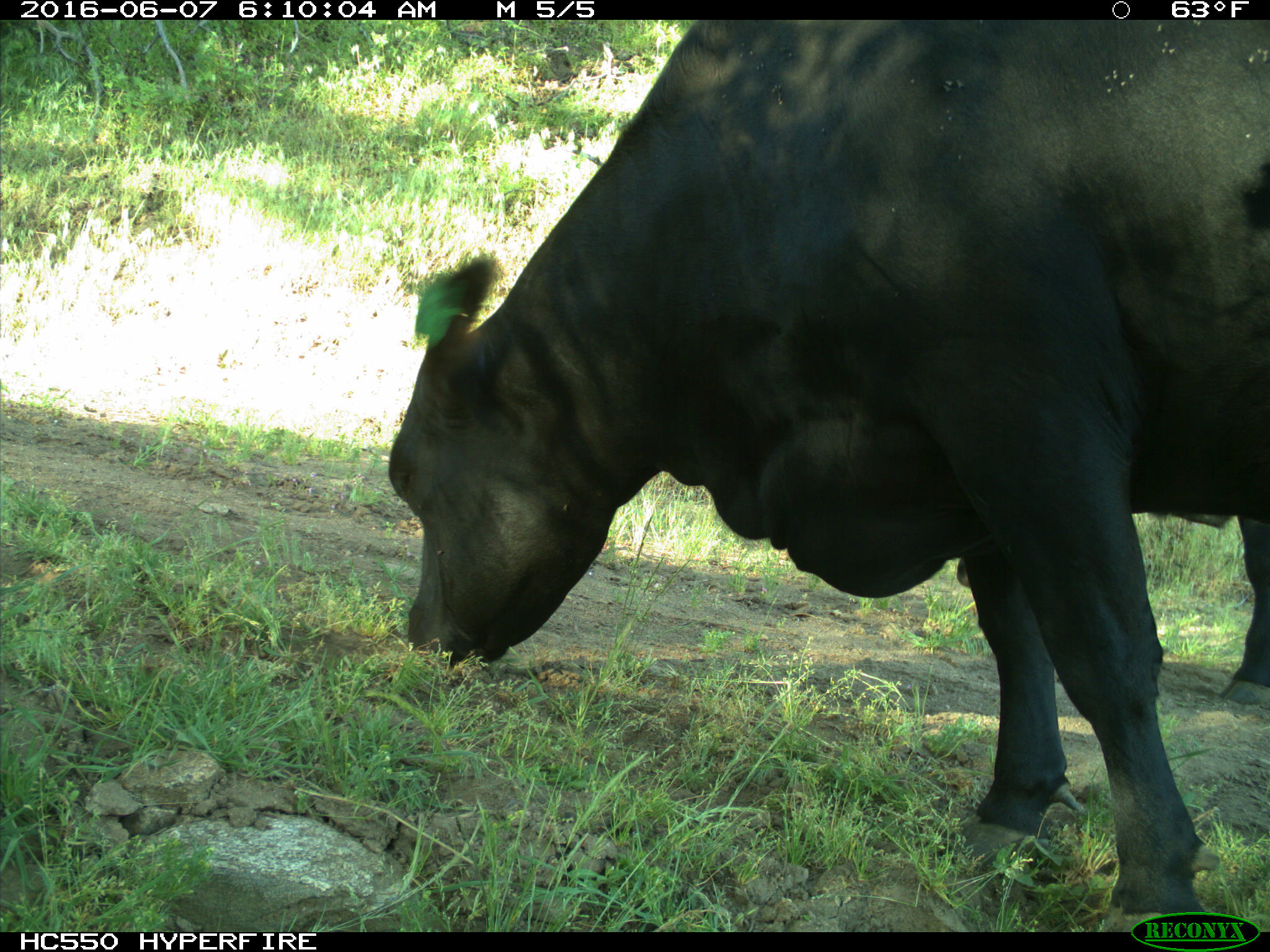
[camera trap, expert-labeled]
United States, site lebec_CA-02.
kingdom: Animalia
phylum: Chordata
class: Mammalia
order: Artiodactyla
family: Bovidae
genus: Bos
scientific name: Bos taurus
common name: domestic cow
Bos taurus (domestic cow).